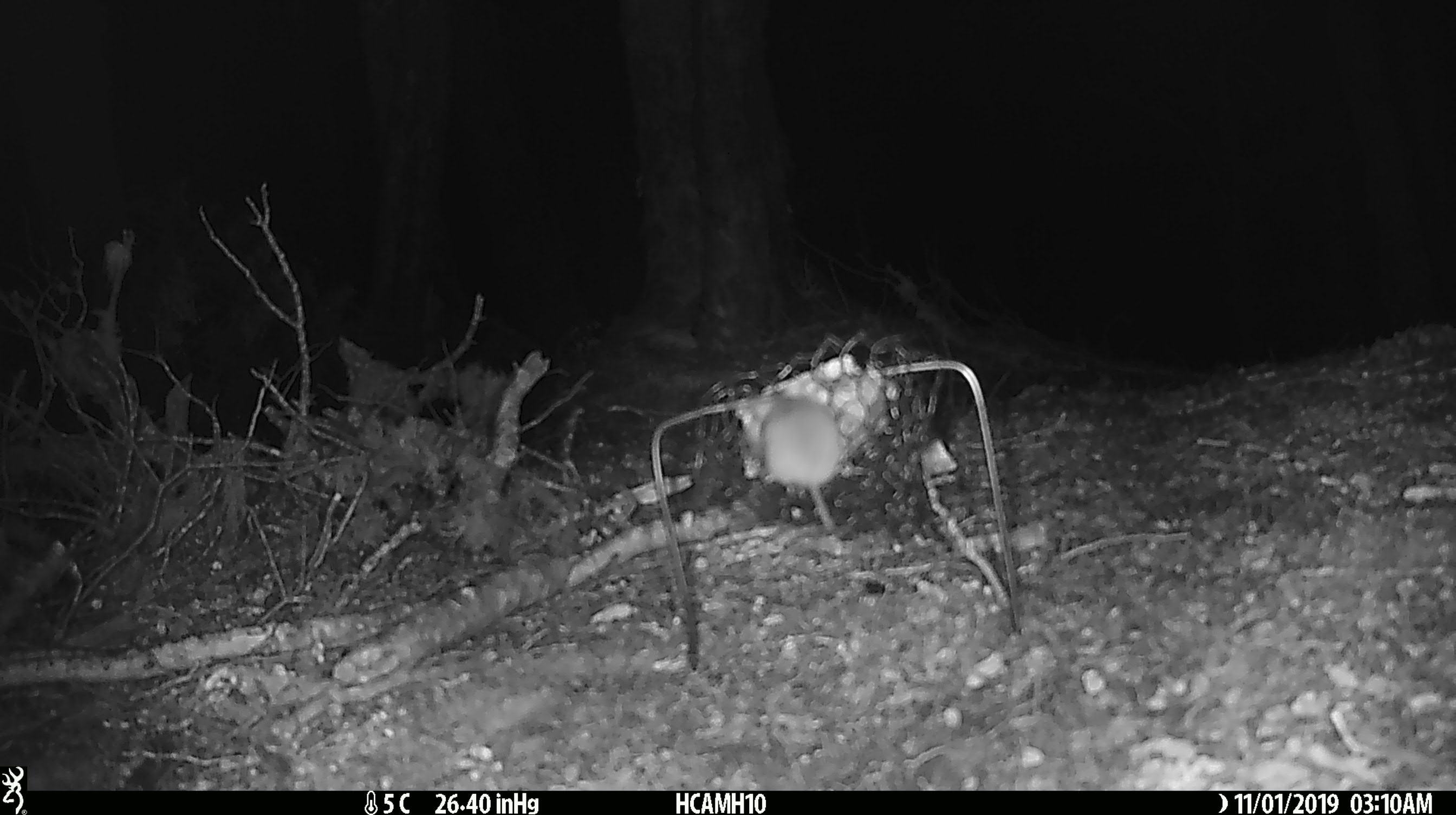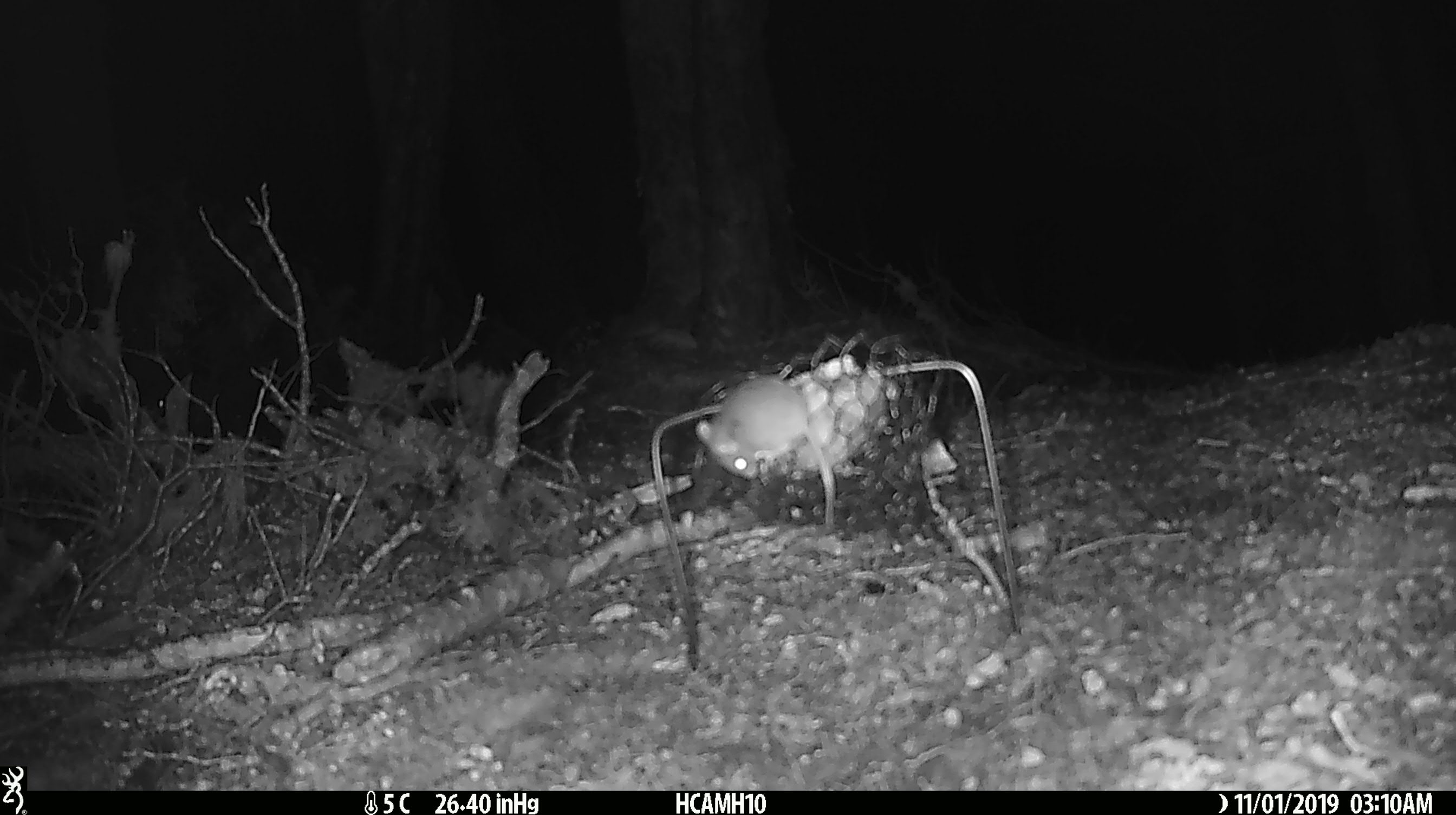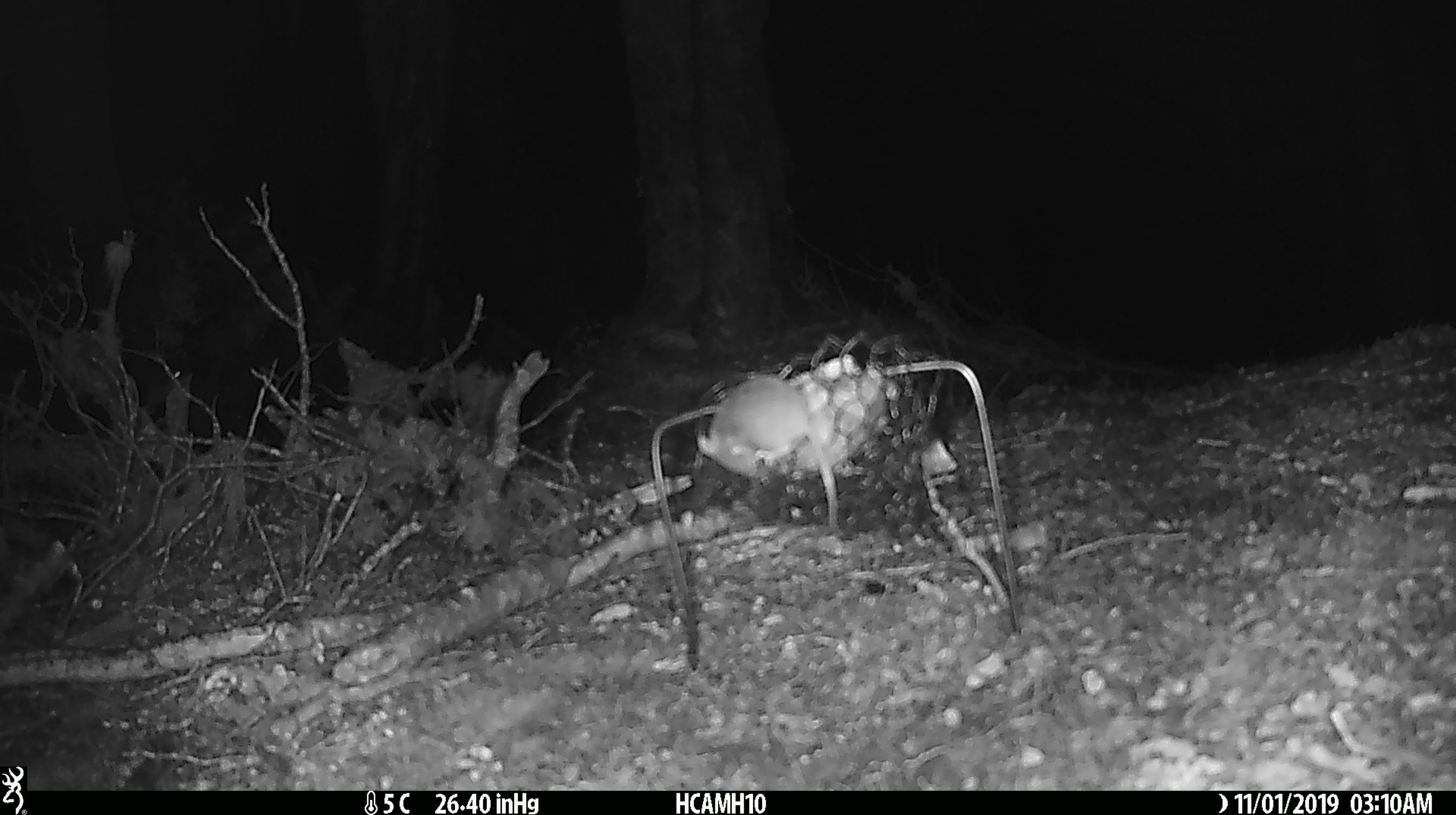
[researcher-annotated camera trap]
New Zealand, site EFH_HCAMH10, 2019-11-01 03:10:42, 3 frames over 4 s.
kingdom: Animalia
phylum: Chordata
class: Mammalia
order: Rodentia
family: Muridae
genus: Mus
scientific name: Mus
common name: mouse